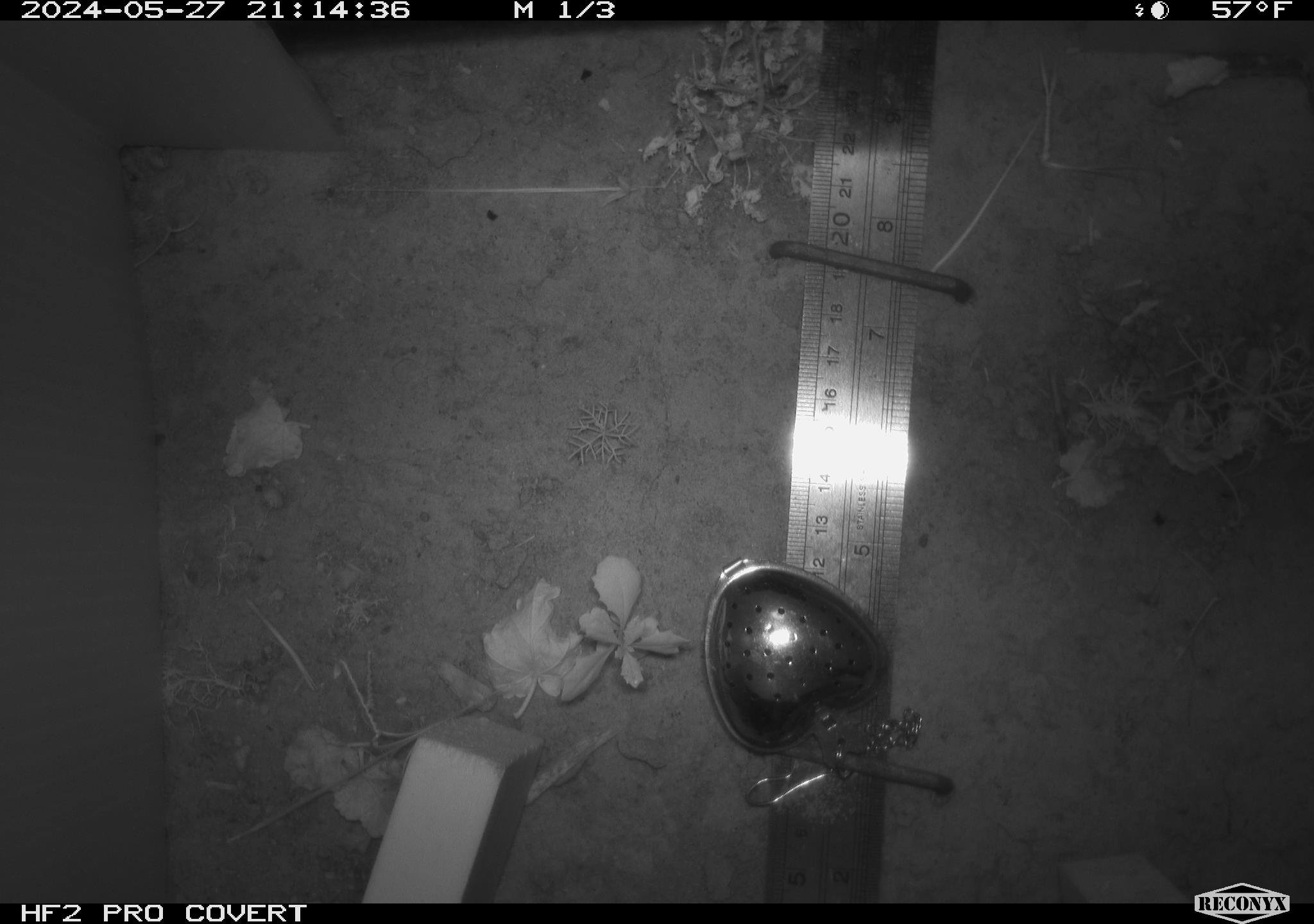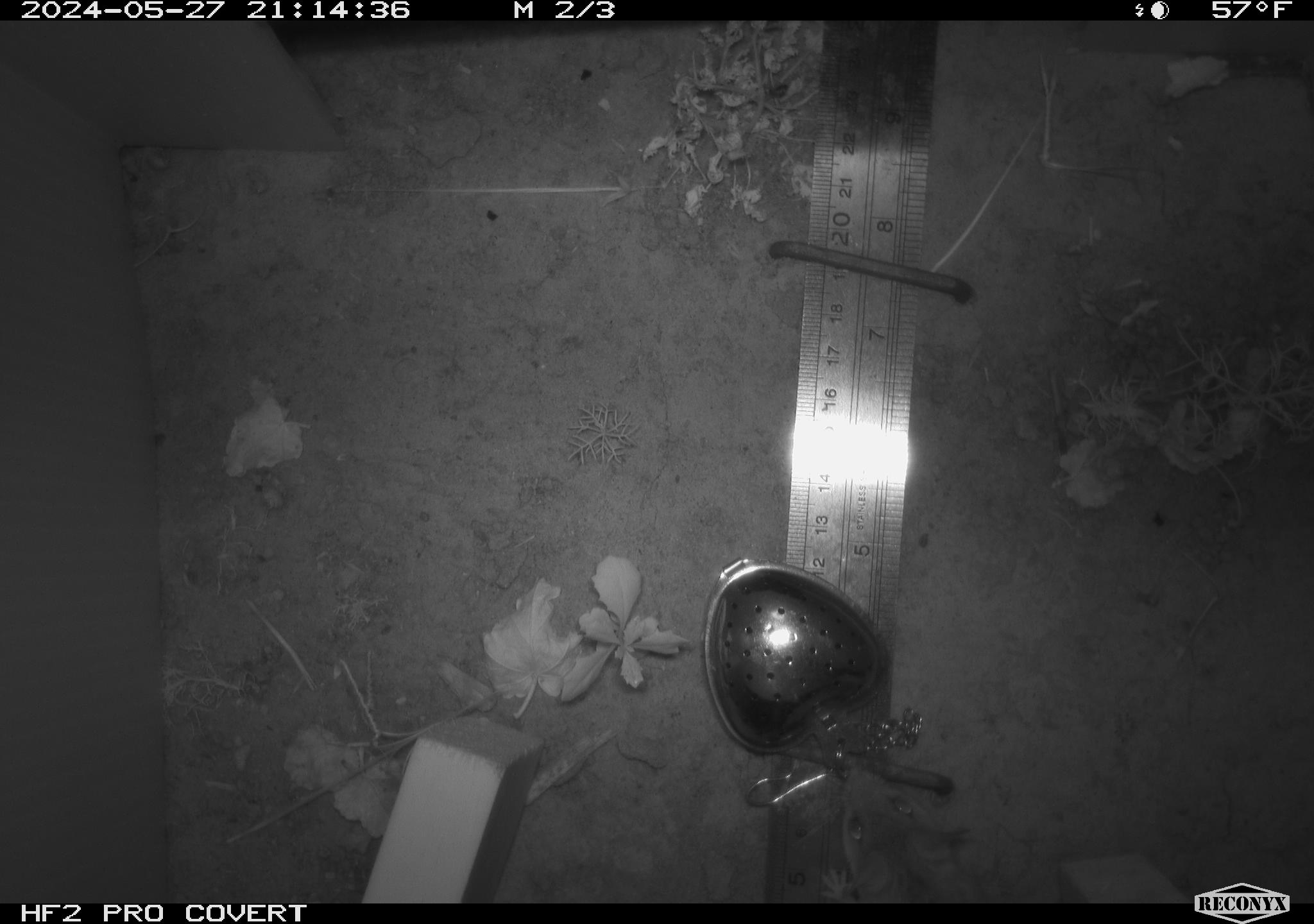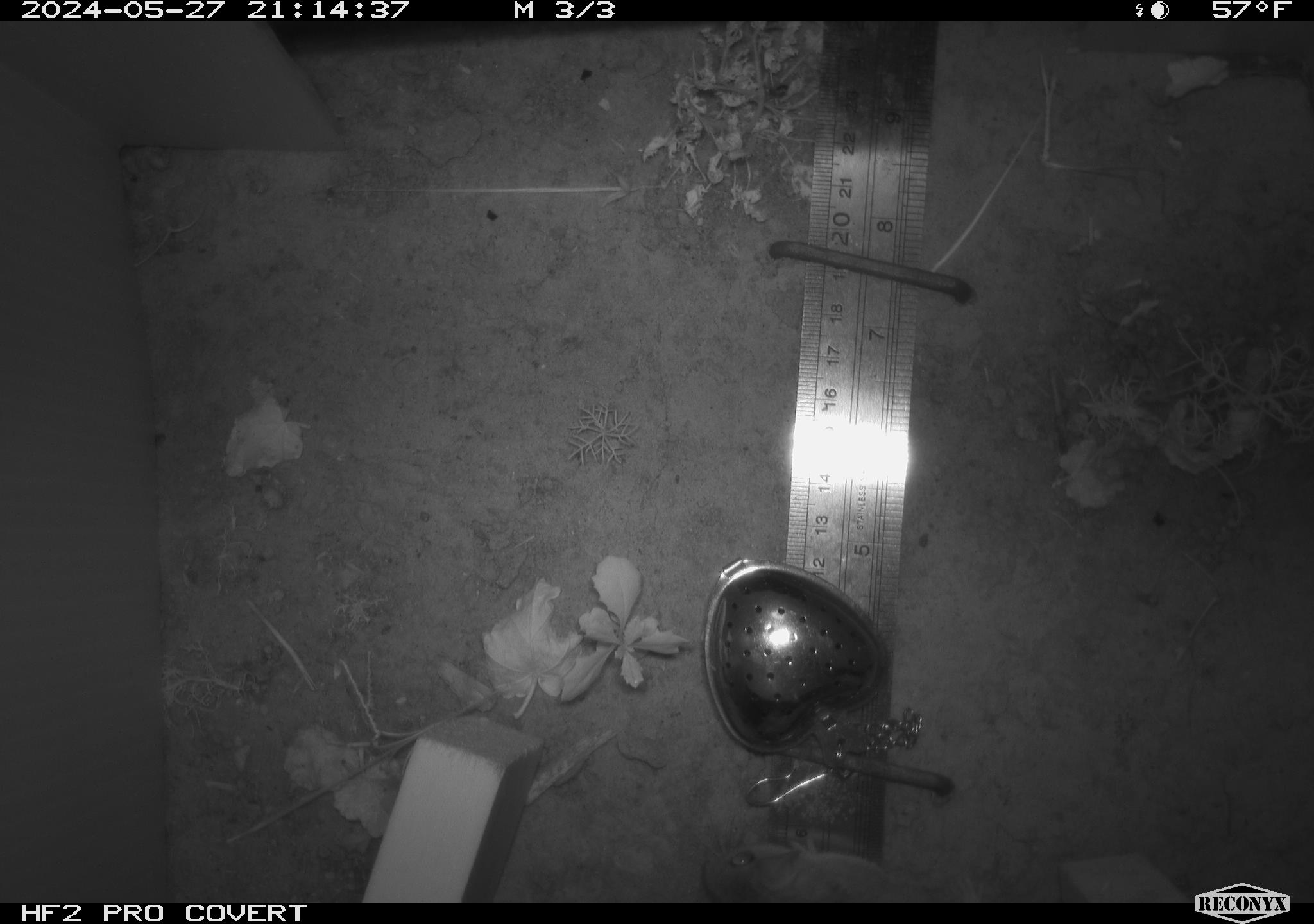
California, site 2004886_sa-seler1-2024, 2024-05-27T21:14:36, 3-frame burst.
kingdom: Animalia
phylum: Chordata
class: Mammalia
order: Rodentia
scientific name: Rodentia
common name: mouse species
Mouse species (Rodentia).